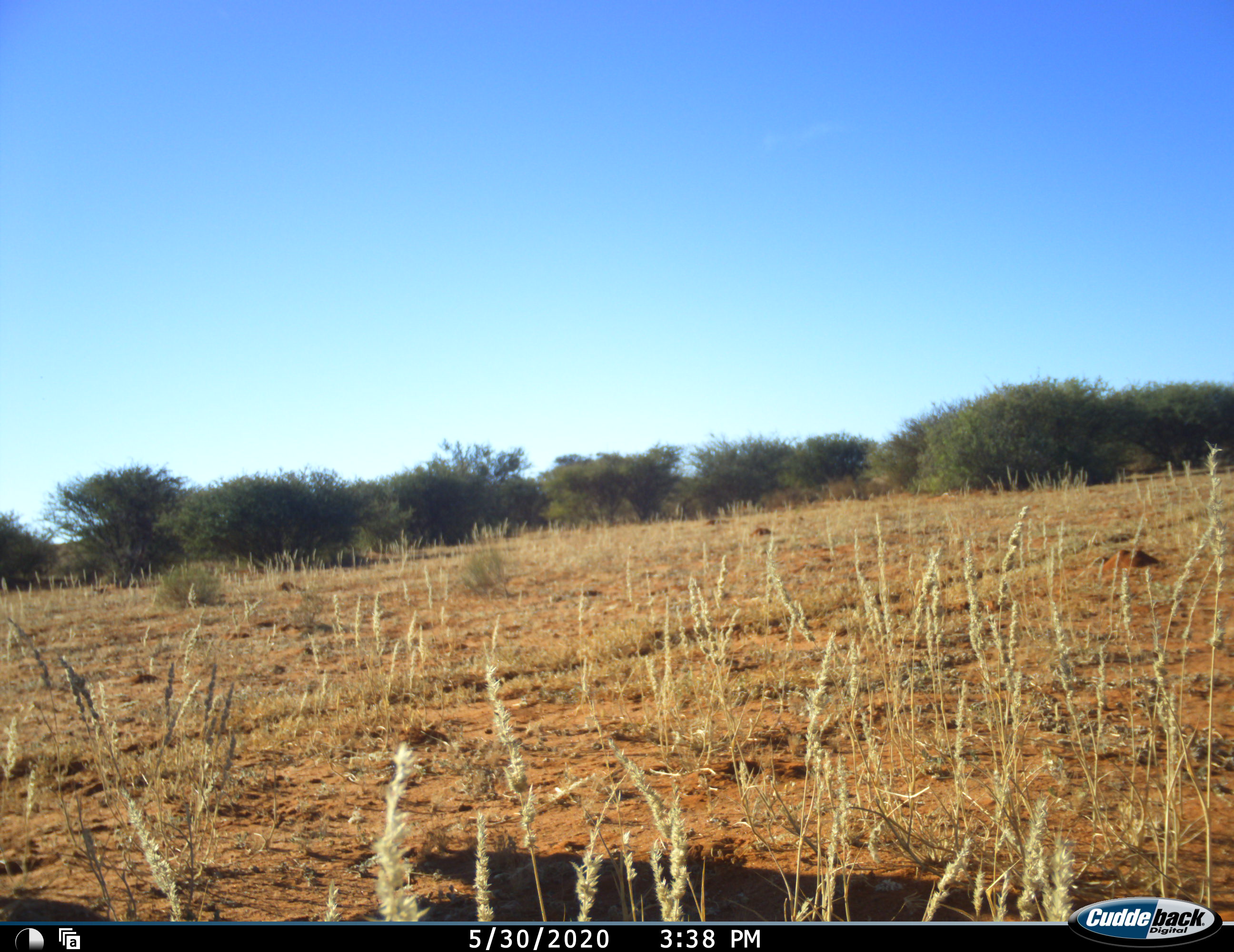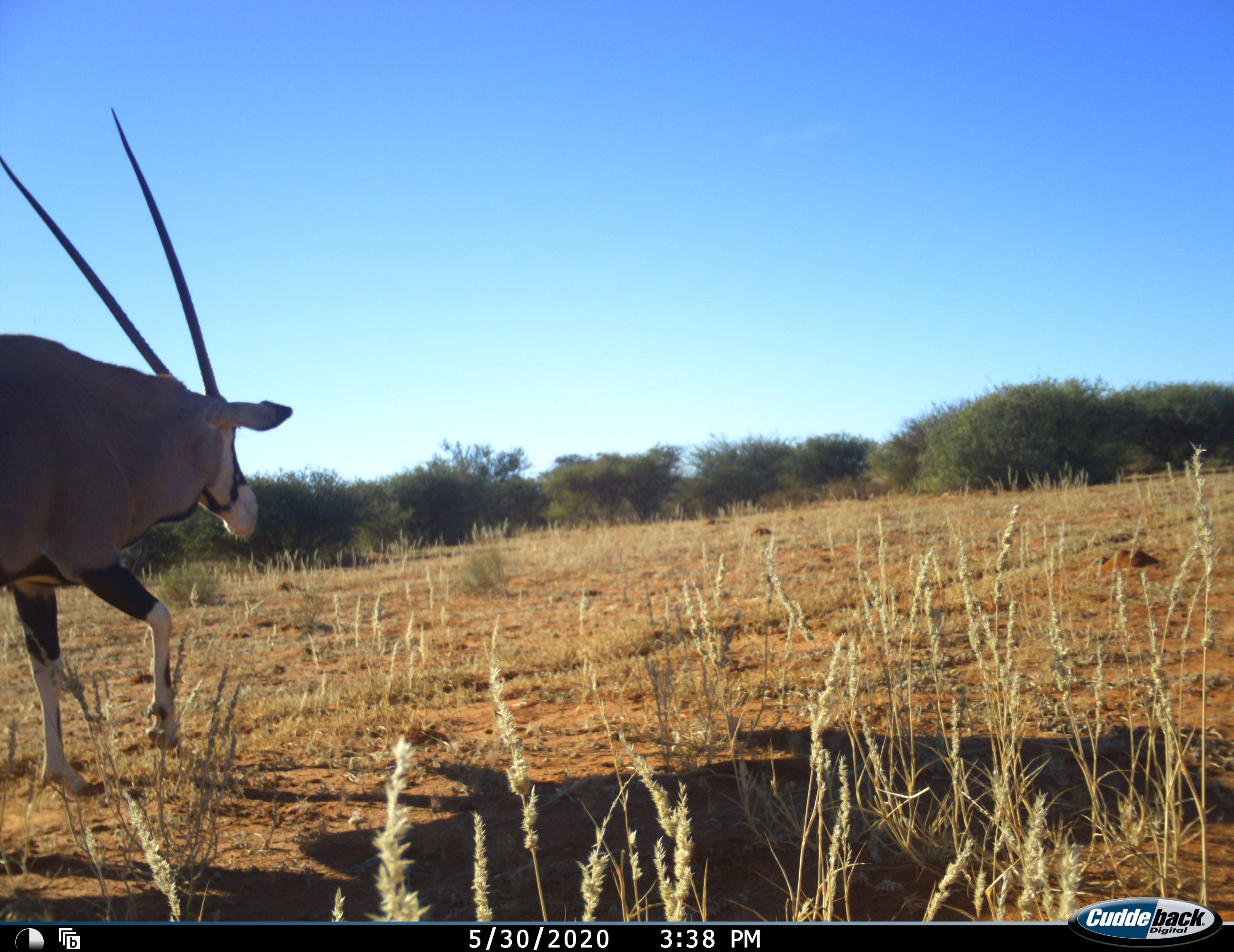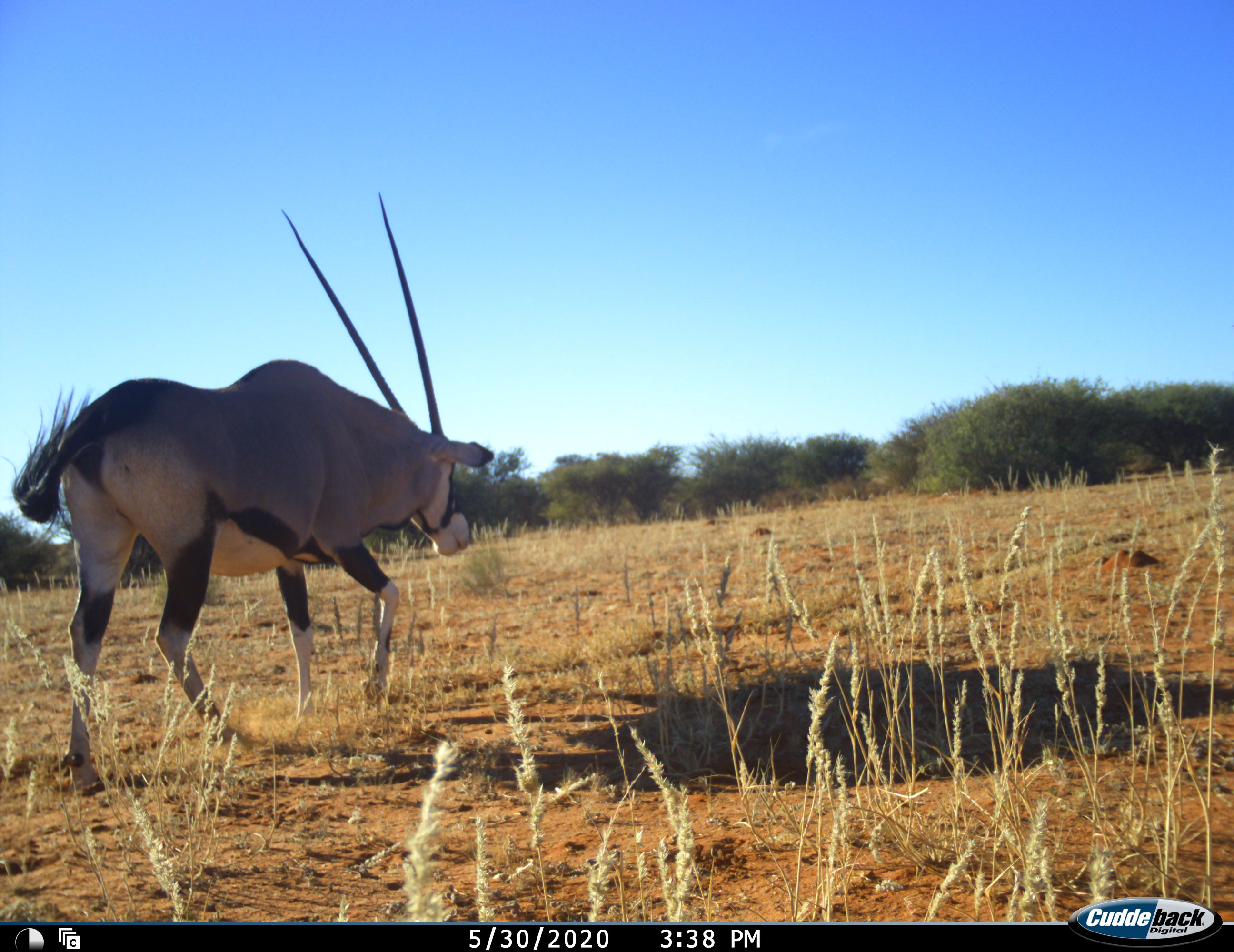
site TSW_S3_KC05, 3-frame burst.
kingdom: Animalia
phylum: Chordata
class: Mammalia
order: Artiodactyla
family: Bovidae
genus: Oryx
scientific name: Oryx gazella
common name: gemsbok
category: oryx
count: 1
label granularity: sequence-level